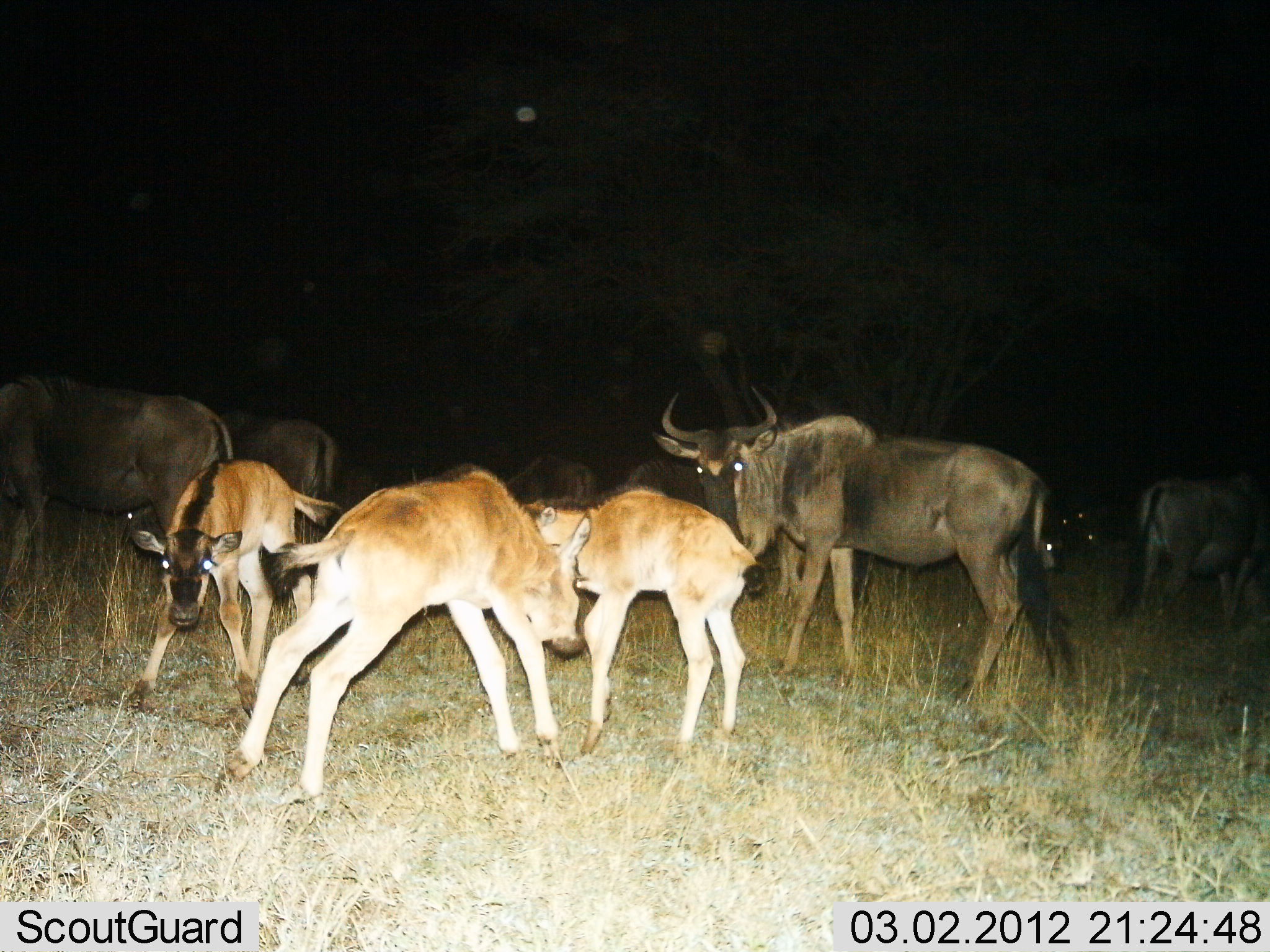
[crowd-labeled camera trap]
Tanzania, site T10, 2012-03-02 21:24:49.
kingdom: Animalia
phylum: Chordata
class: Mammalia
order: Artiodactyla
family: Bovidae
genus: Connochaetes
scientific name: Connochaetes taurinus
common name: blue wildebeest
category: wildebeest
Wildebeest (blue wildebeest) (Connochaetes taurinus), count 9. Behavior (volunteer vote fractions): standing 82%, resting 18%, moving 41%, interacting 50%. Young present (vote fraction): 86%. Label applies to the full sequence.